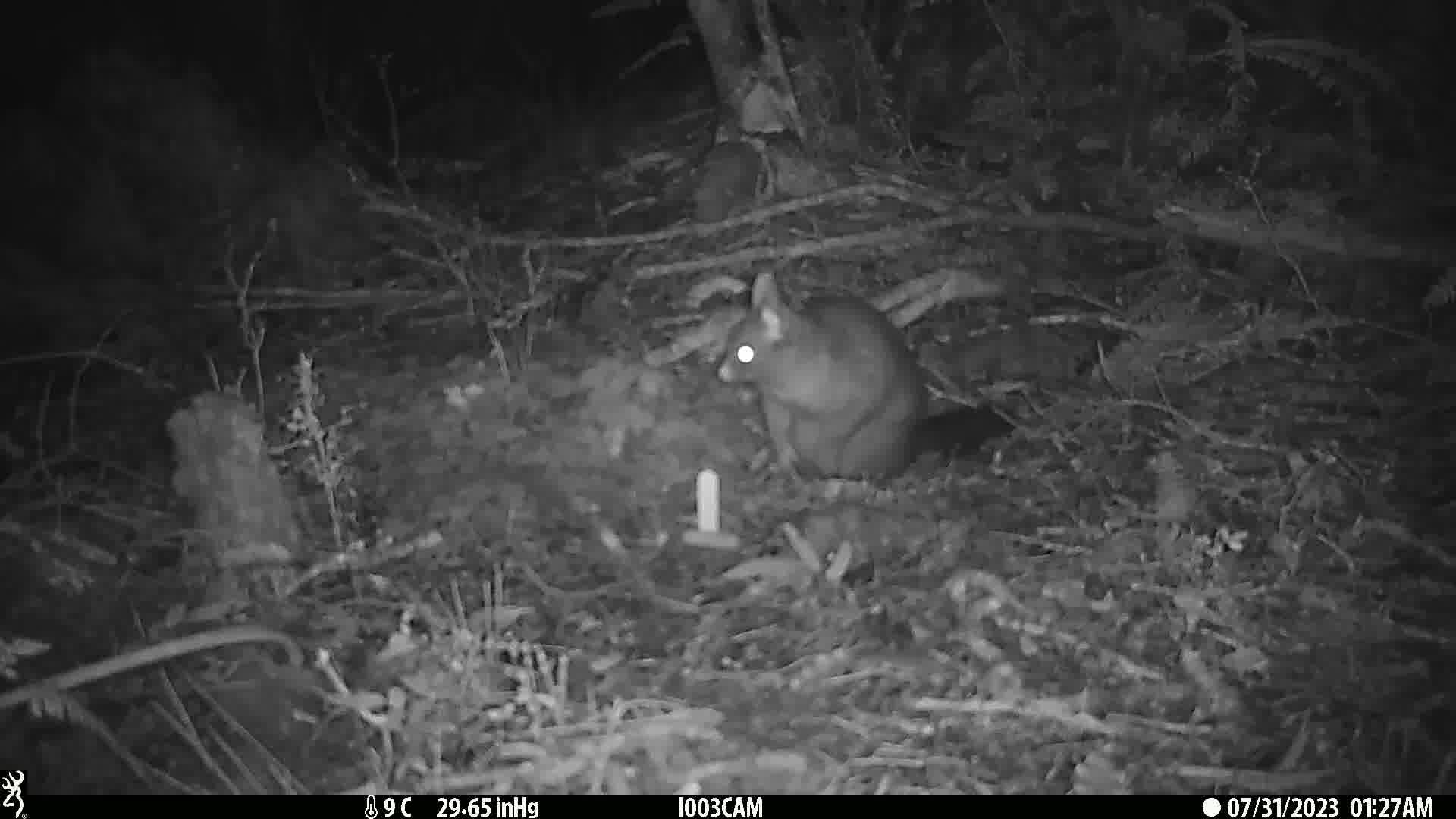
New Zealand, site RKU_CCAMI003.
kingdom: Animalia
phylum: Chordata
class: Mammalia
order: Diprotodontia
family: Phalangeridae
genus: Trichosurus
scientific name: Trichosurus vulpecula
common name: common brushtail possum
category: possum